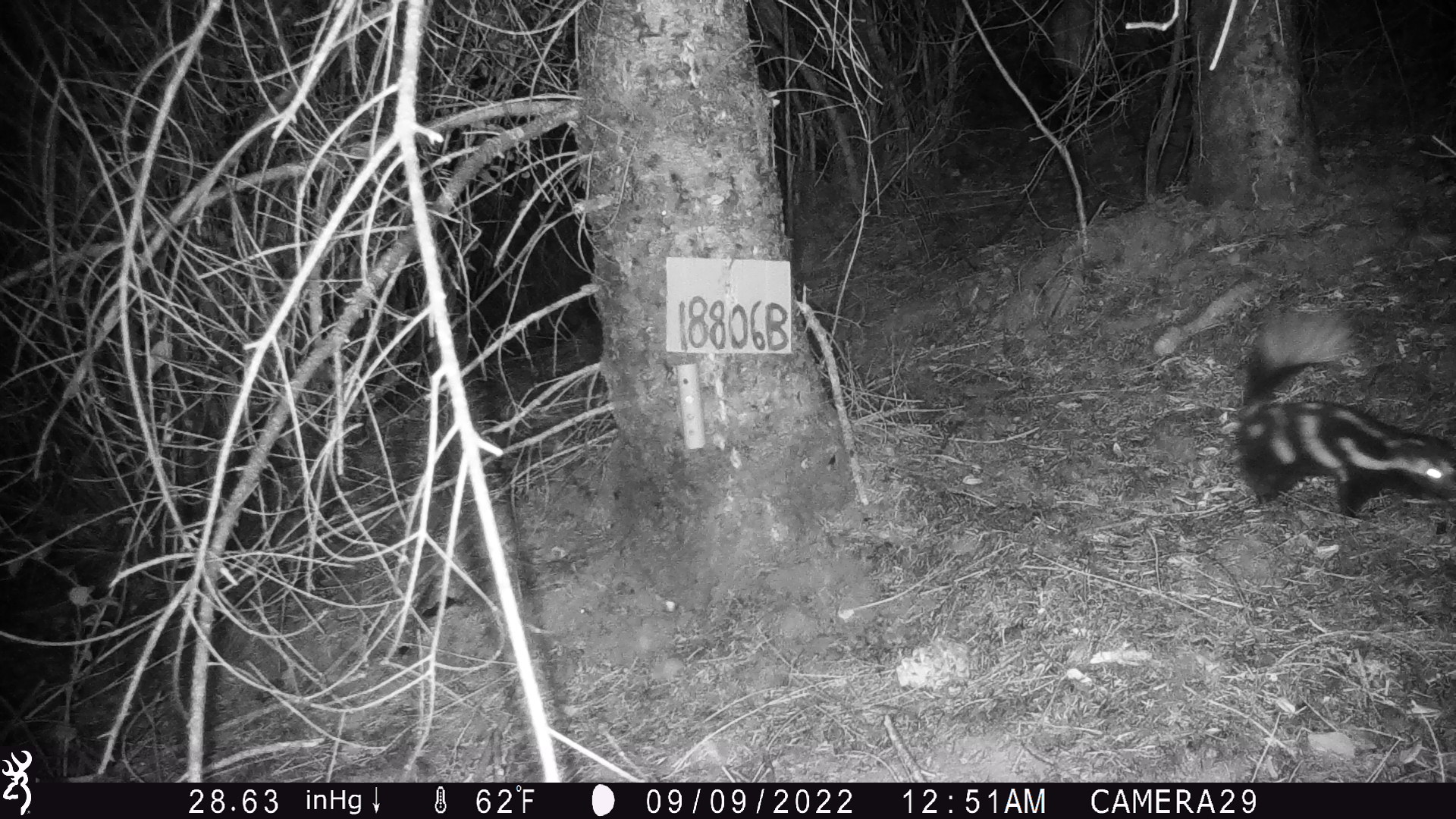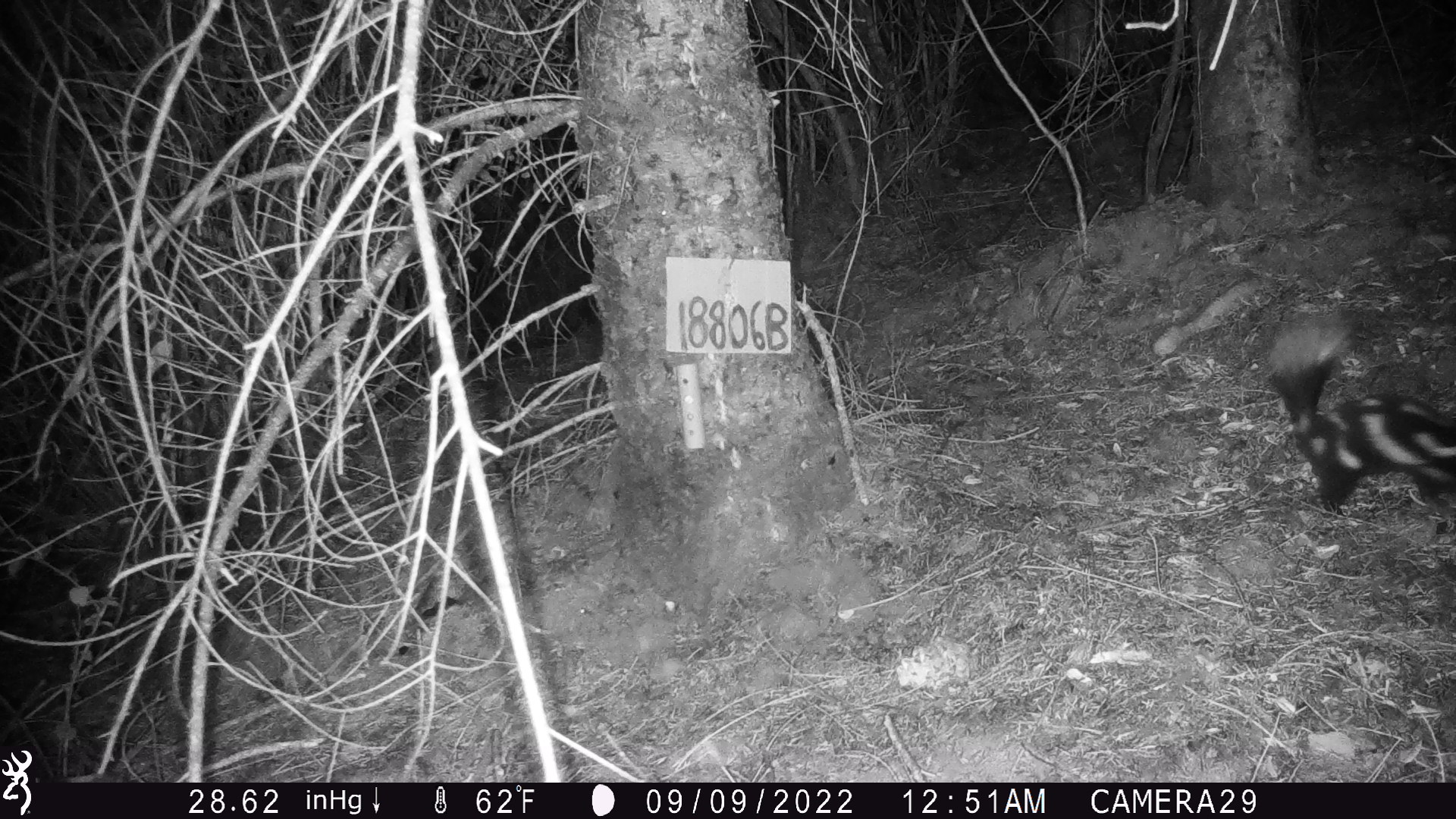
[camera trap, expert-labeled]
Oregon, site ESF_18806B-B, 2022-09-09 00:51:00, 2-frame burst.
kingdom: Animalia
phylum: Chordata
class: Mammalia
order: Carnivora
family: Mephitidae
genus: Spilogale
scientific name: Spilogale gracilis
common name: western spotted skunk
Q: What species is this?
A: Western spotted skunk (Spilogale gracilis).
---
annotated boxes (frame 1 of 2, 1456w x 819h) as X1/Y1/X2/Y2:
western spotted skunk: 1230/308/1452/535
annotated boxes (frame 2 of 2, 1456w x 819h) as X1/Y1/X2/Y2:
western spotted skunk: 1266/321/1454/521